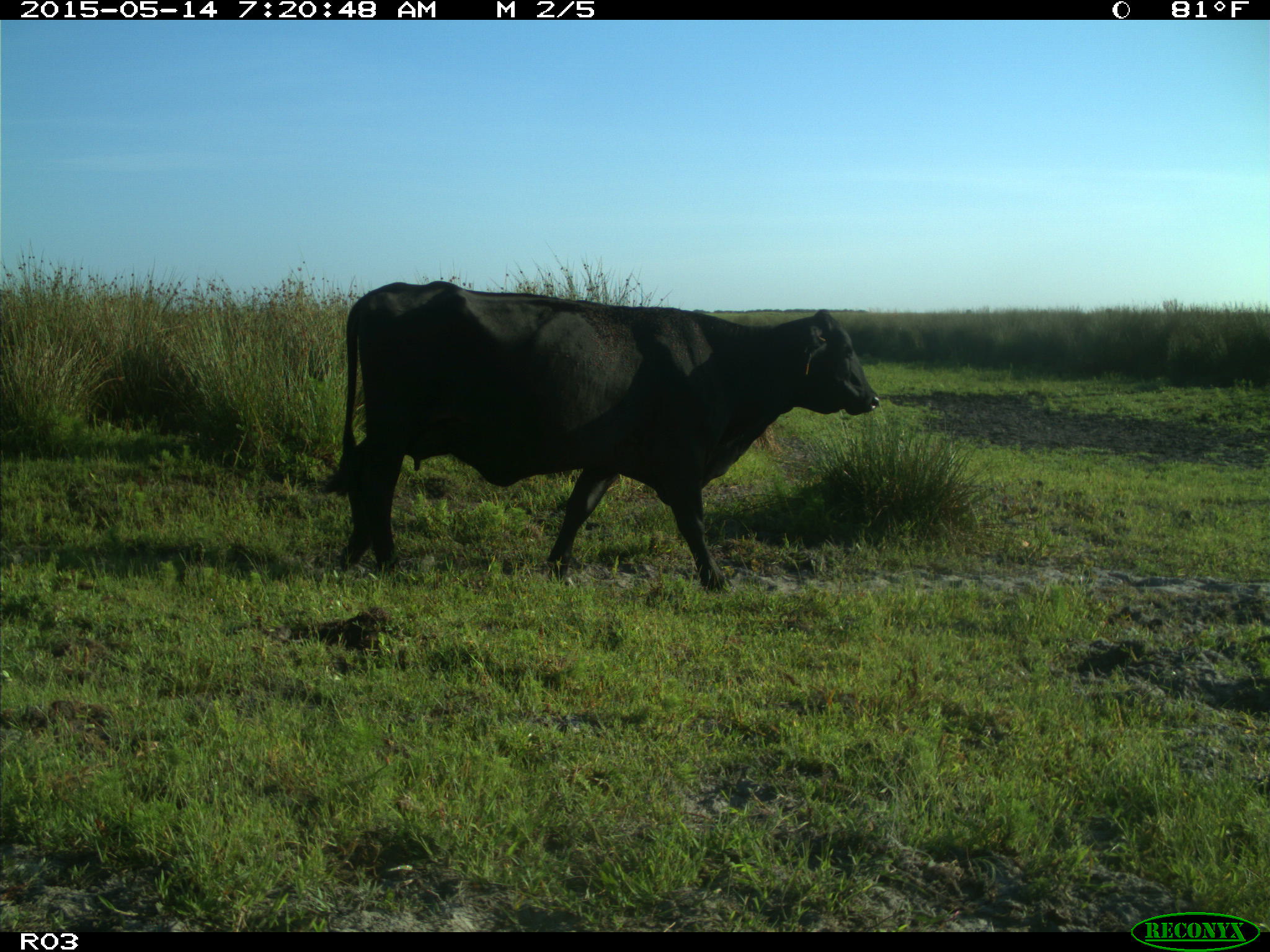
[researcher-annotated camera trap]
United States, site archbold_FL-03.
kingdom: Animalia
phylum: Chordata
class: Mammalia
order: Artiodactyla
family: Bovidae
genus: Bos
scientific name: Bos taurus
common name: domestic cow